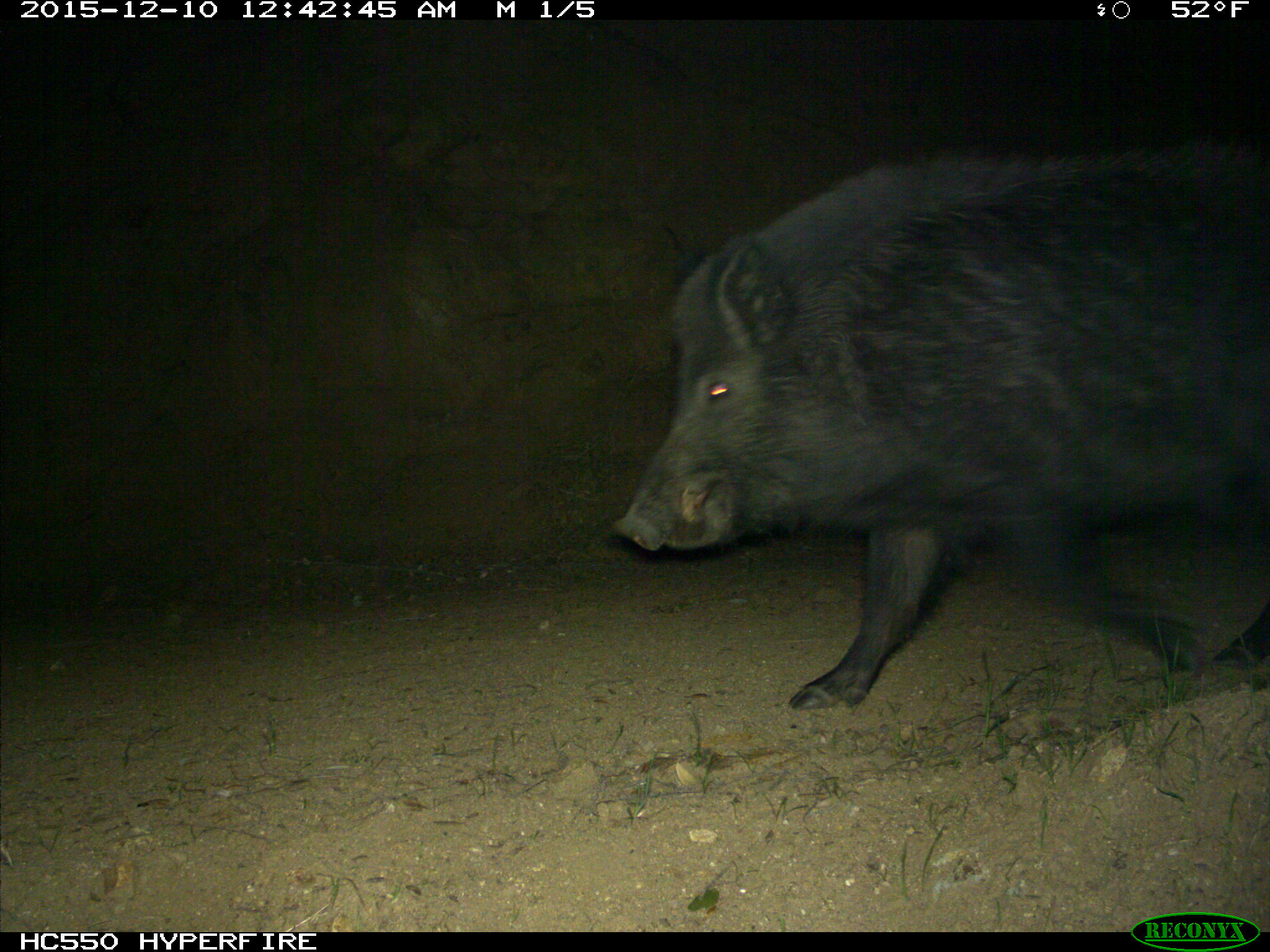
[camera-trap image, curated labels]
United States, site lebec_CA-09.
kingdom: Animalia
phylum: Chordata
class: Mammalia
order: Artiodactyla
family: Suidae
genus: Sus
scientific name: Sus scrofa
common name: wild boar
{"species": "Sus scrofa (wild boar)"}